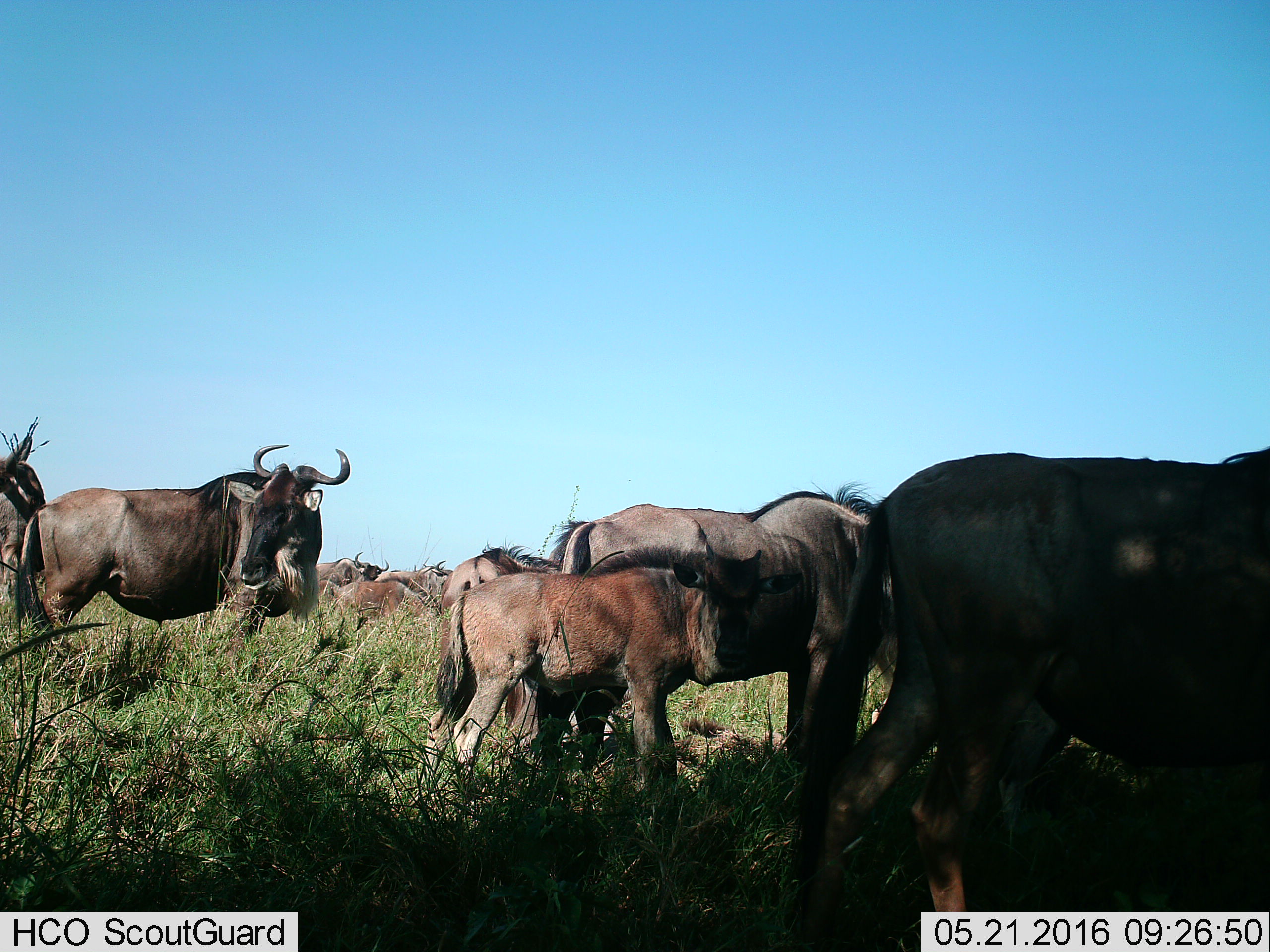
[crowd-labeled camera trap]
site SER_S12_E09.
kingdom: Animalia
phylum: Chordata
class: Mammalia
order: Artiodactyla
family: Bovidae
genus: Connochaetes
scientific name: Connochaetes taurinus taurinus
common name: blue wildebeest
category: wildebeestblue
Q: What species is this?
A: Wildebeestblue (blue wildebeest) (Connochaetes taurinus taurinus).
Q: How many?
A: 11-50.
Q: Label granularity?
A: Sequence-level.